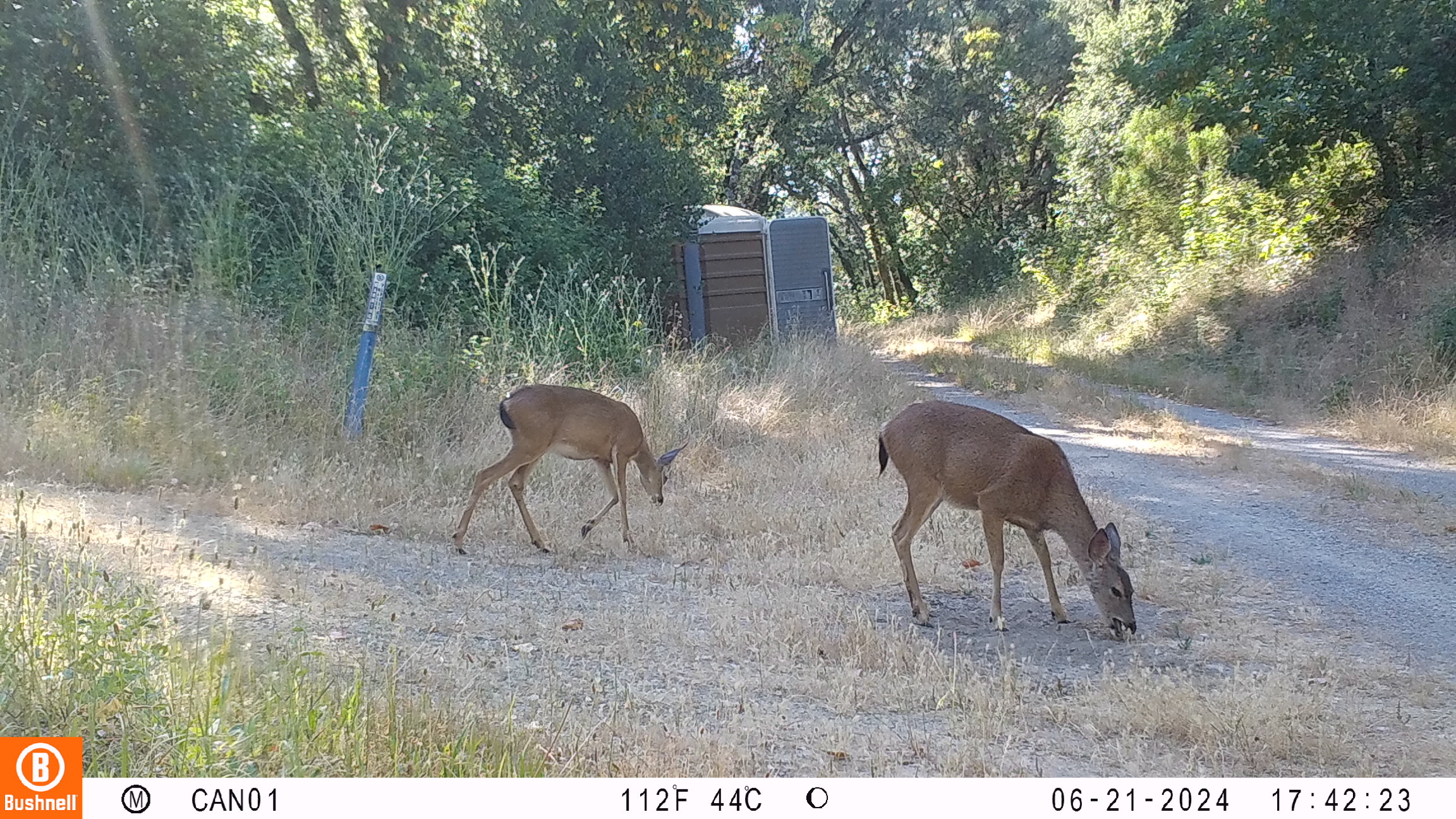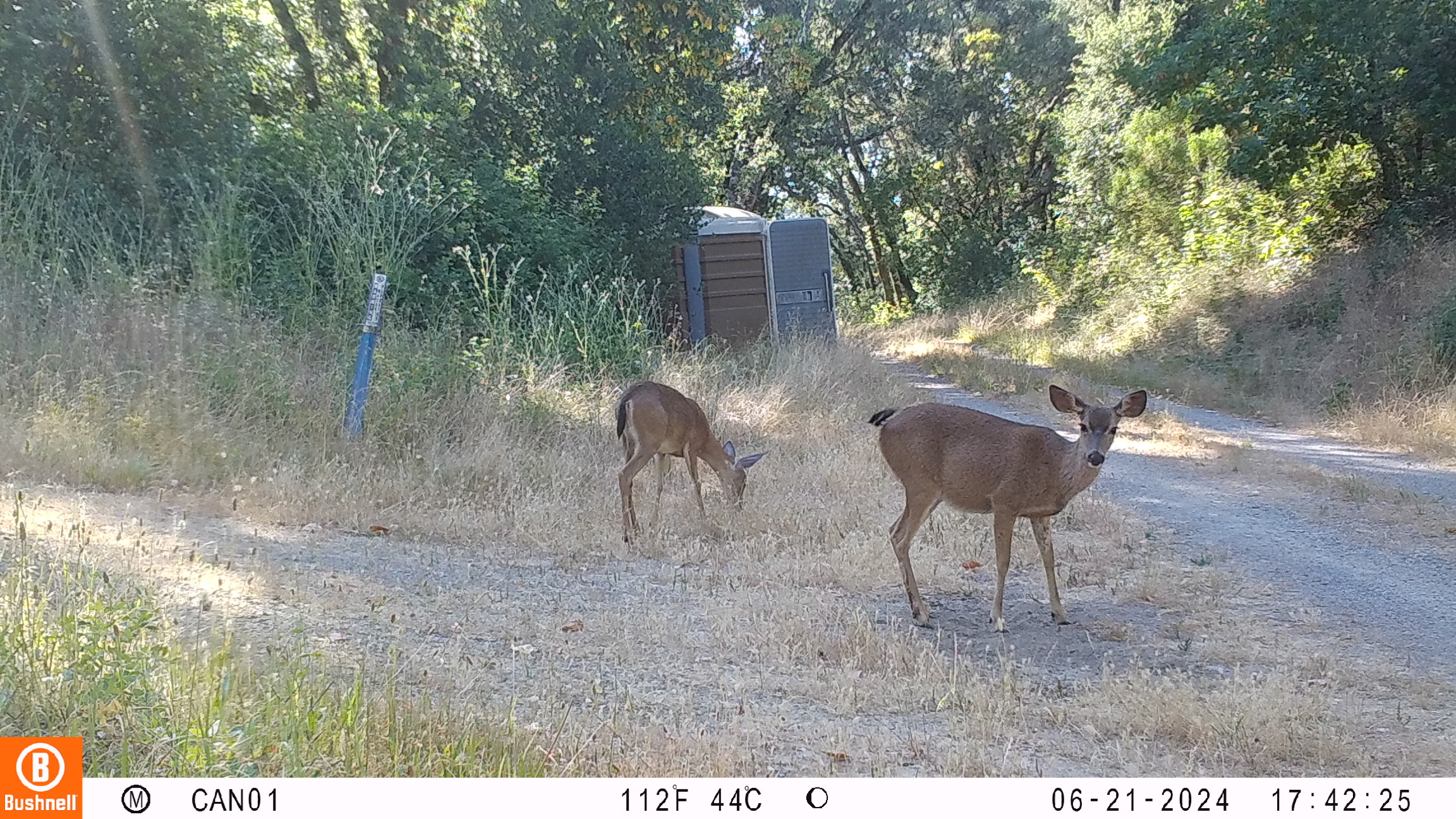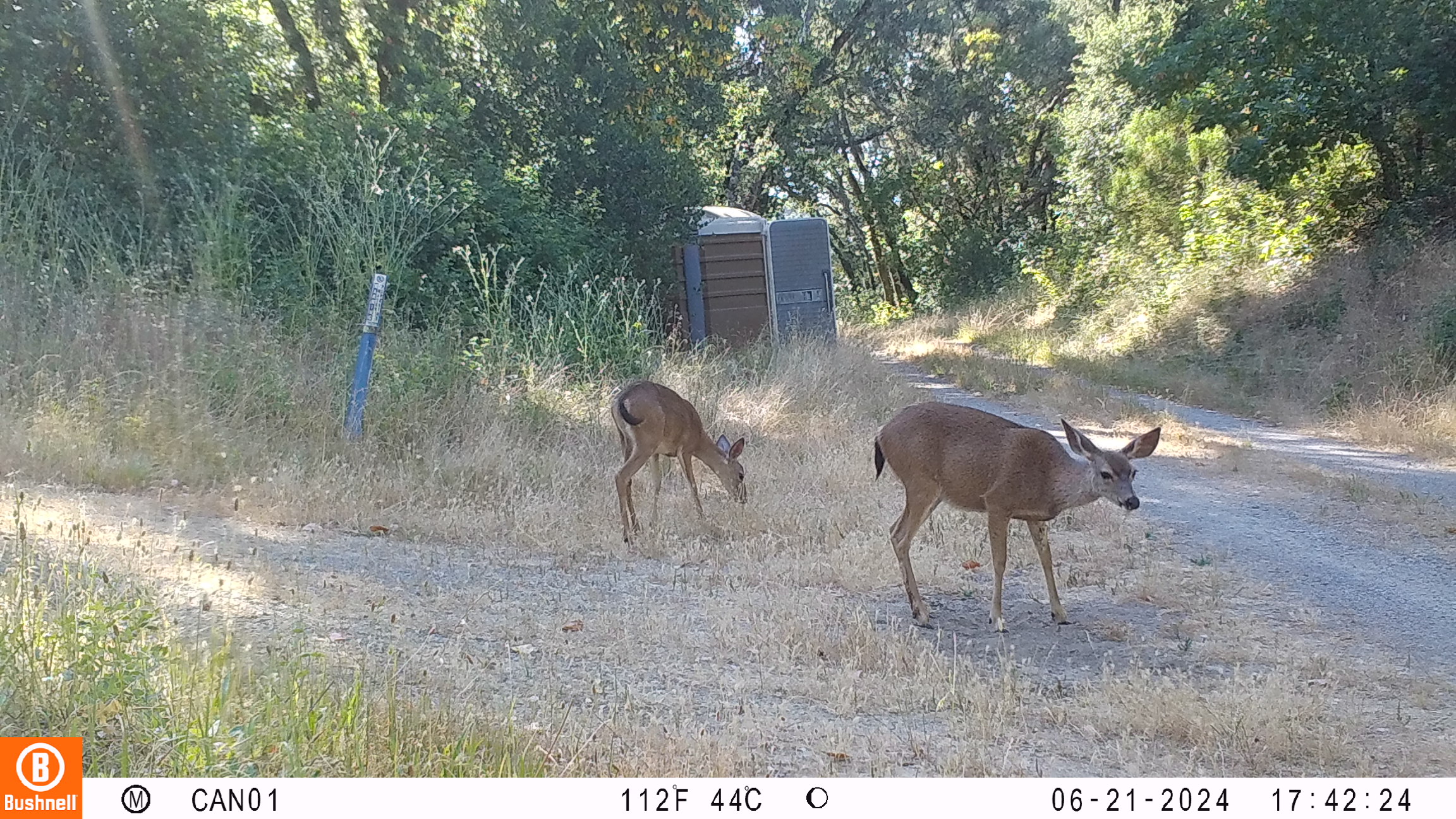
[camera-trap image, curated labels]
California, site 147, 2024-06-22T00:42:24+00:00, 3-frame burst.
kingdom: Animalia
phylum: Chordata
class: Mammalia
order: Artiodactyla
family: Cervidae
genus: Odocoileus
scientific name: Odocoileus hemionus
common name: mule deer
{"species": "mule deer (Odocoileus hemionus)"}